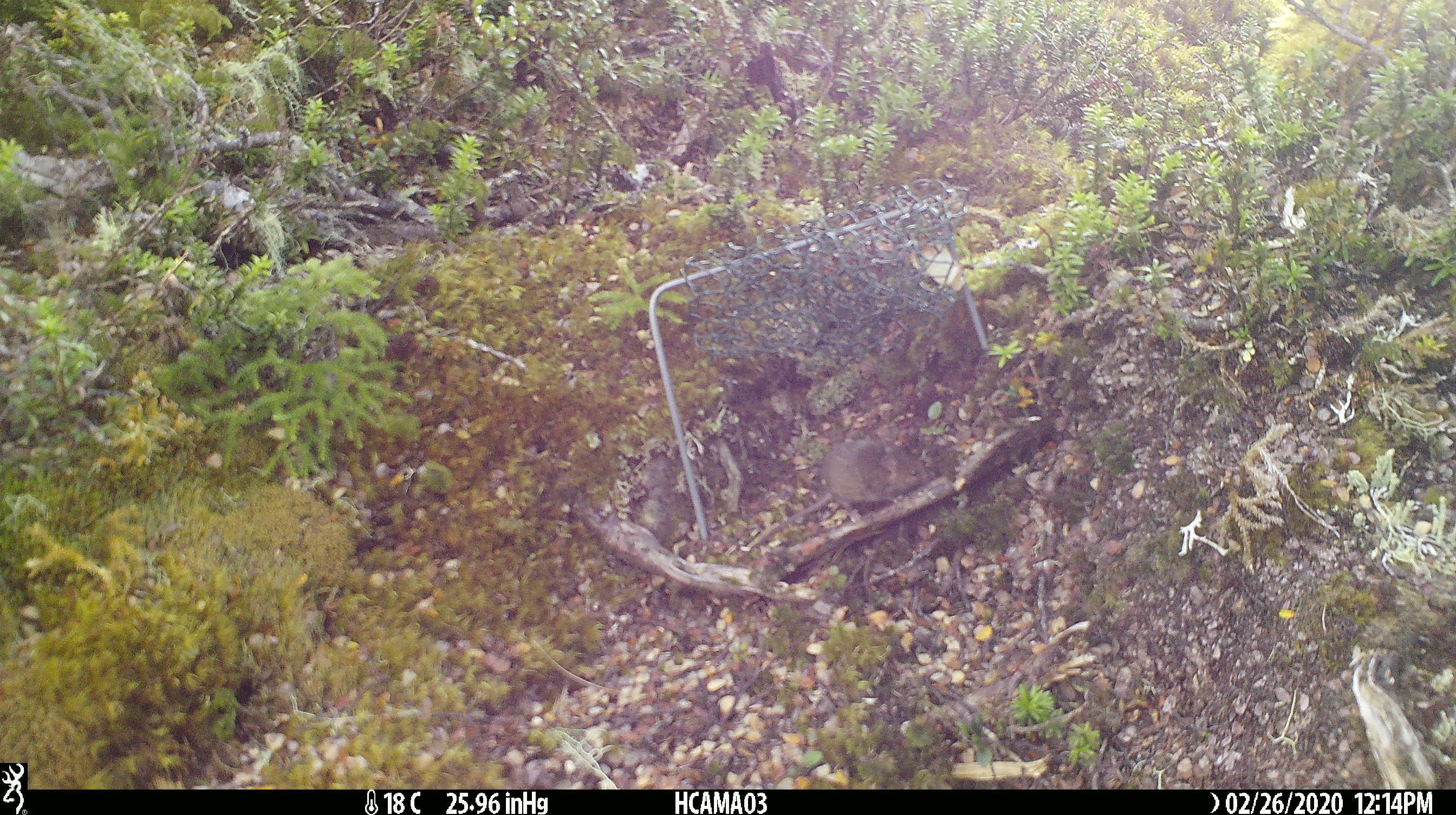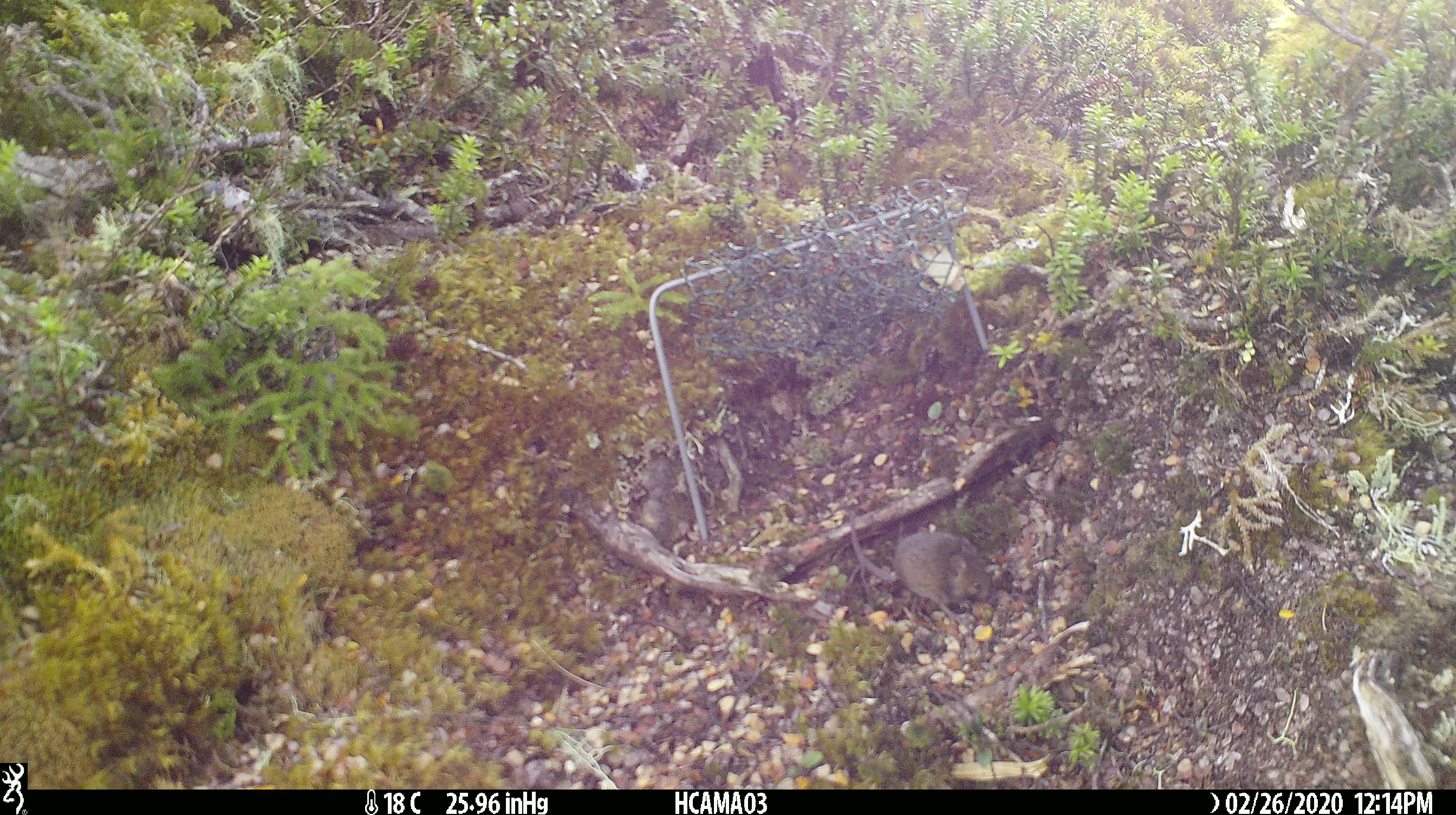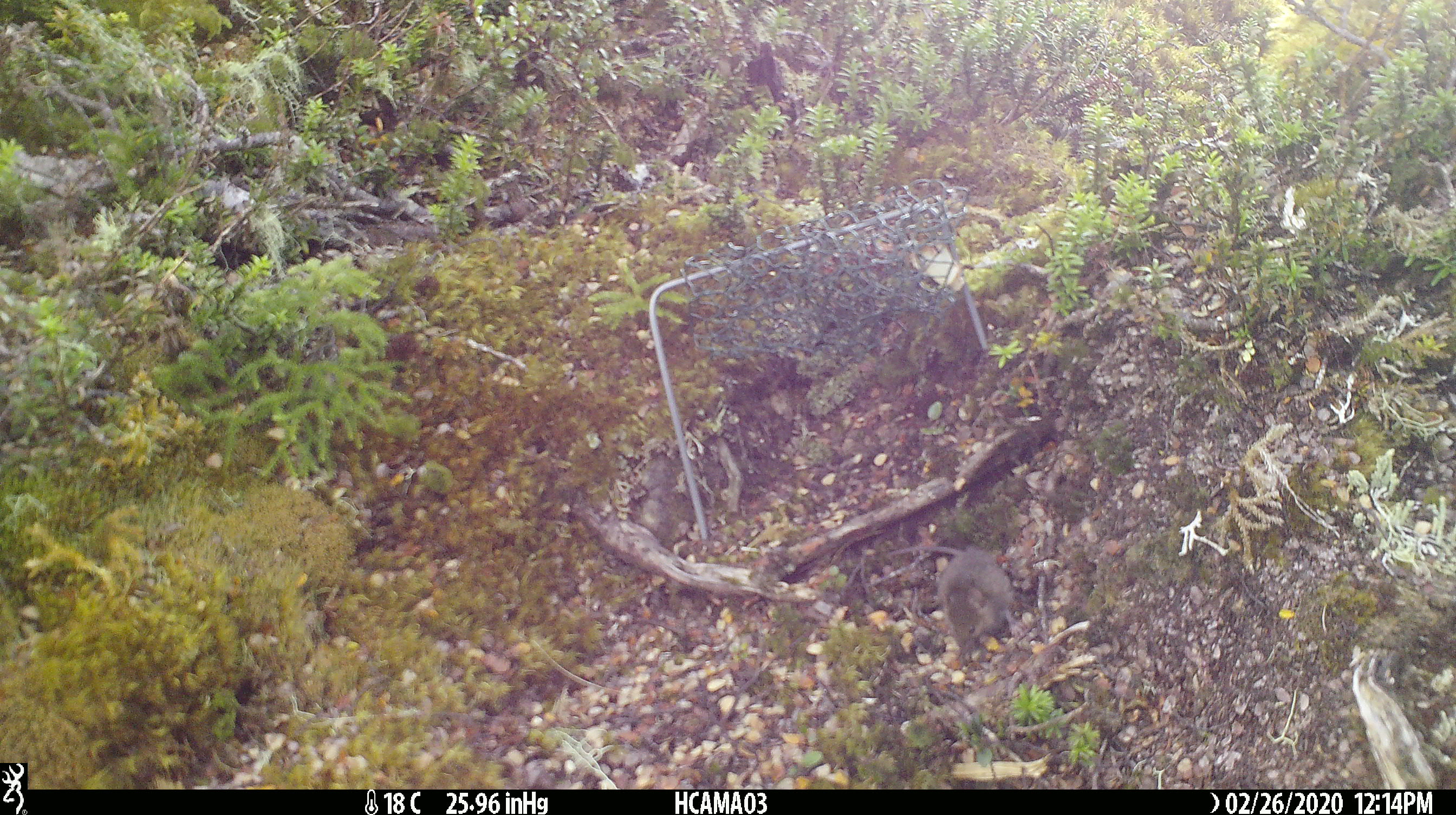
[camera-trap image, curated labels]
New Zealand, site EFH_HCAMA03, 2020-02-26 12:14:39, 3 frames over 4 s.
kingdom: Animalia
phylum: Chordata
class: Mammalia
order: Rodentia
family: Muridae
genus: Mus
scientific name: Mus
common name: mouse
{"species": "mouse (Mus)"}